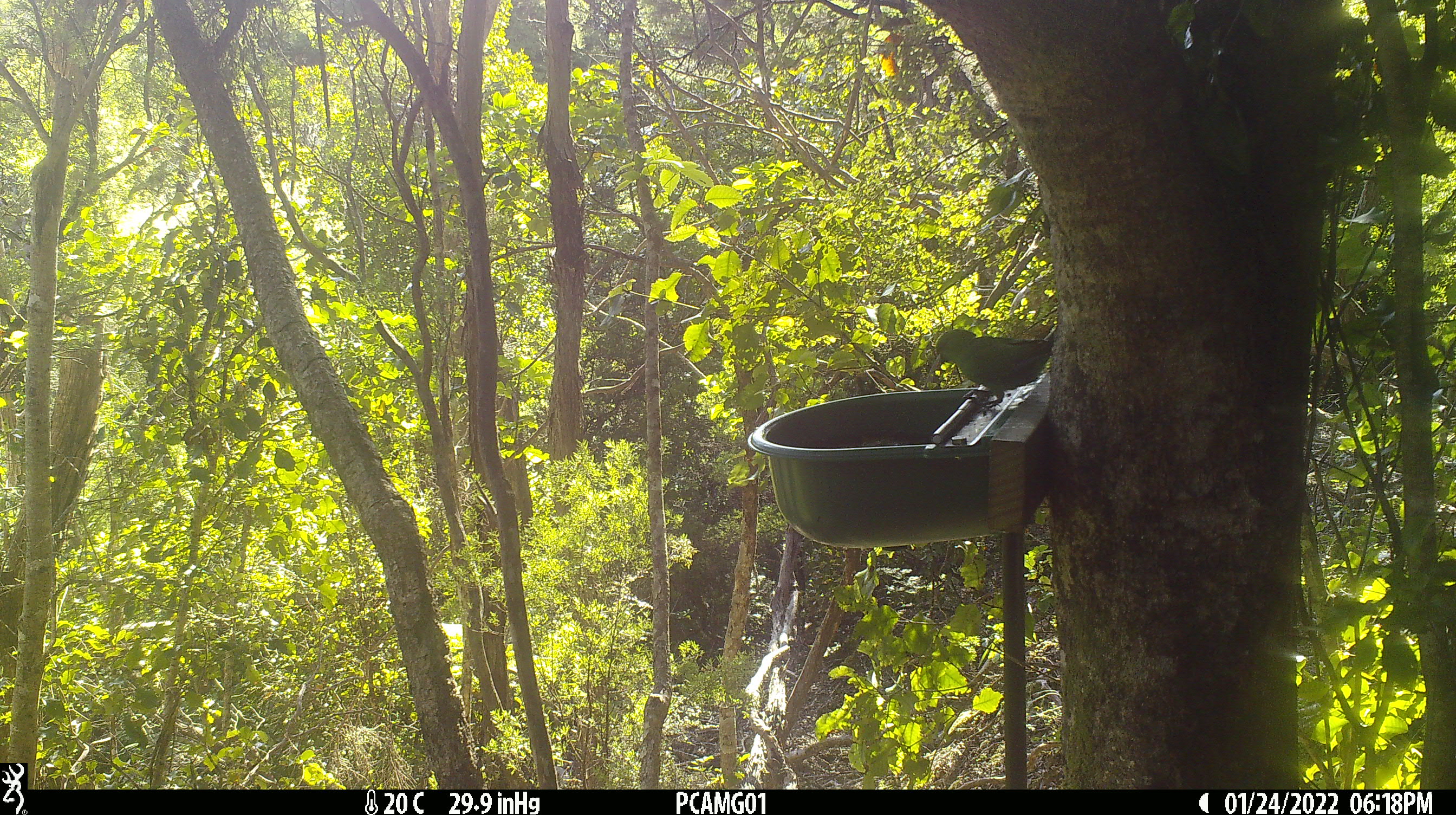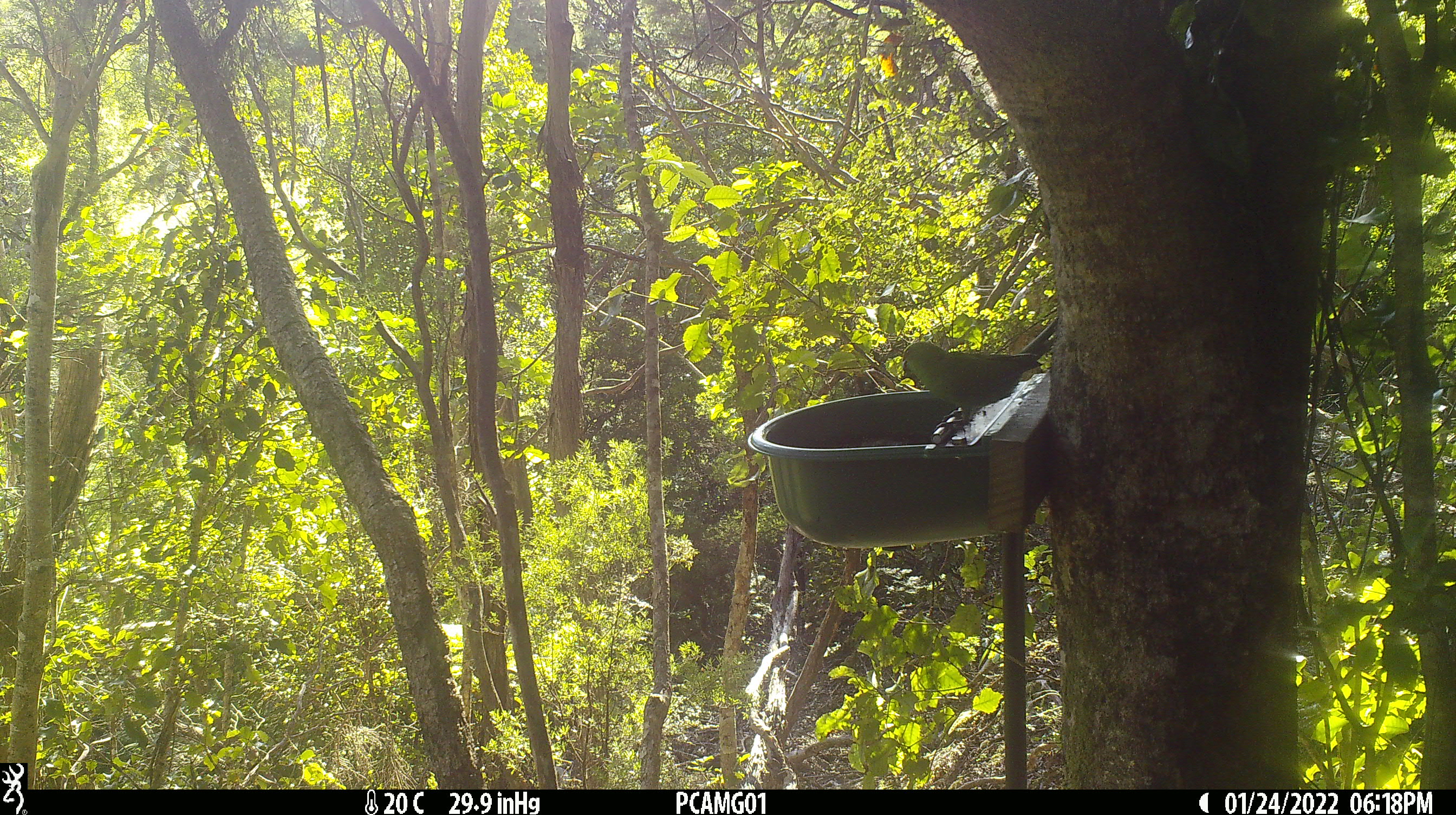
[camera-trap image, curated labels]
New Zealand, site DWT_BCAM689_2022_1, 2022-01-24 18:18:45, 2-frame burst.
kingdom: Animalia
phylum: Chordata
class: Aves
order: Psittaciformes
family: Psittaculidae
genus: Cyanoramphus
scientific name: Cyanoramphus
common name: parakeet